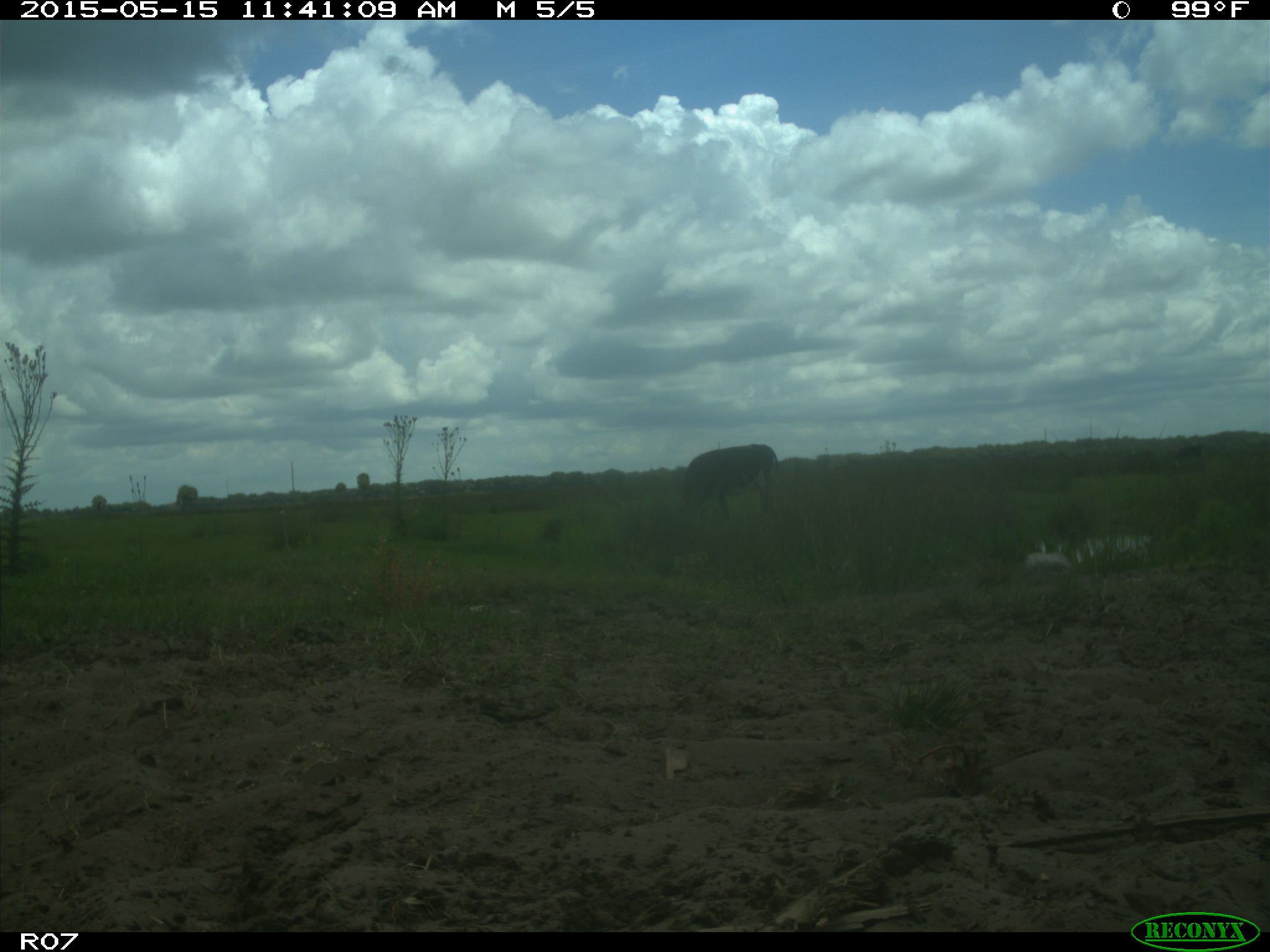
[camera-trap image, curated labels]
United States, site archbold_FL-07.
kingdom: Animalia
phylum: Chordata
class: Mammalia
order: Artiodactyla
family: Bovidae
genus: Bos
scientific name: Bos taurus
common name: domestic cow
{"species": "Bos taurus (domestic cow)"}